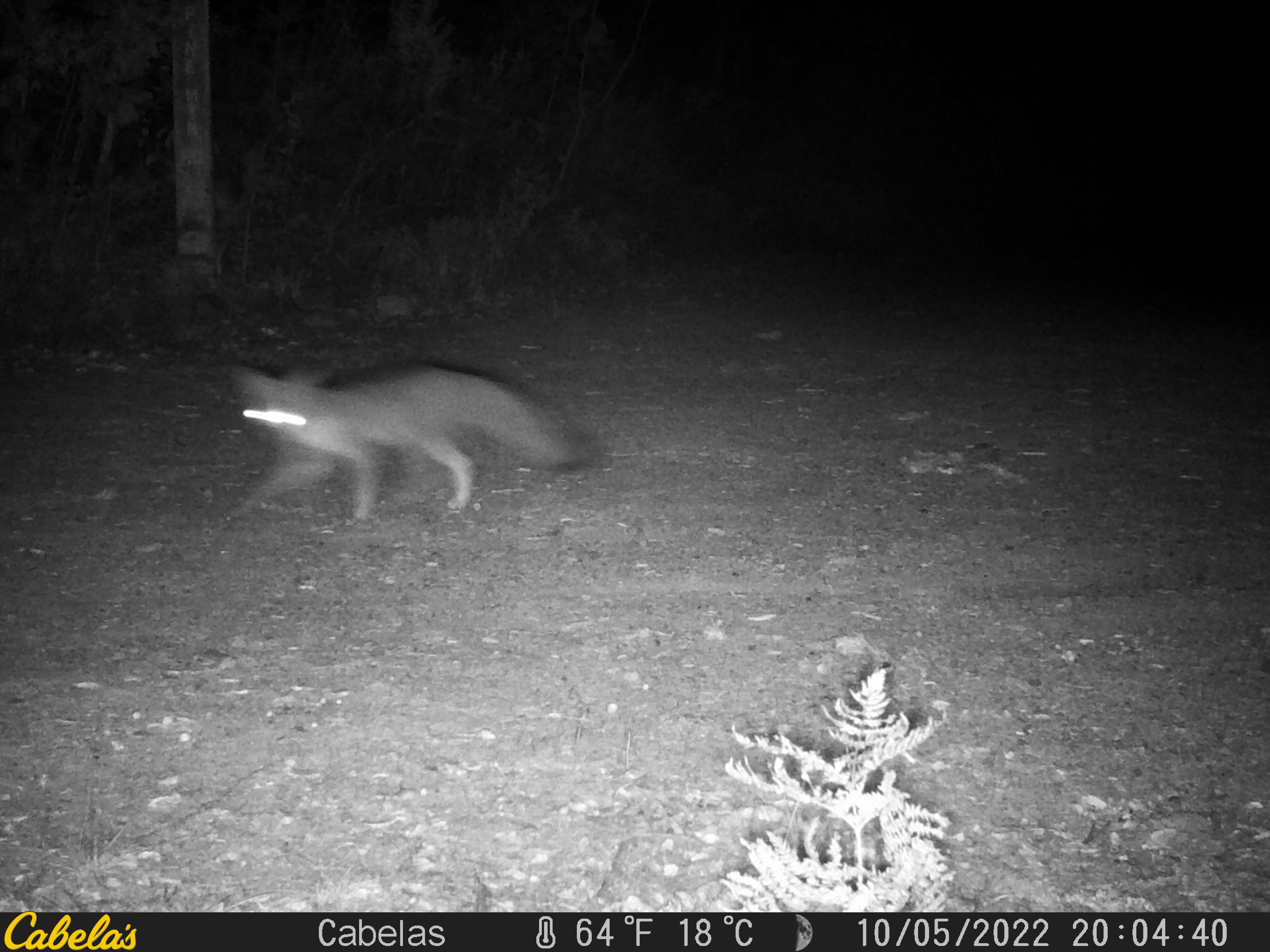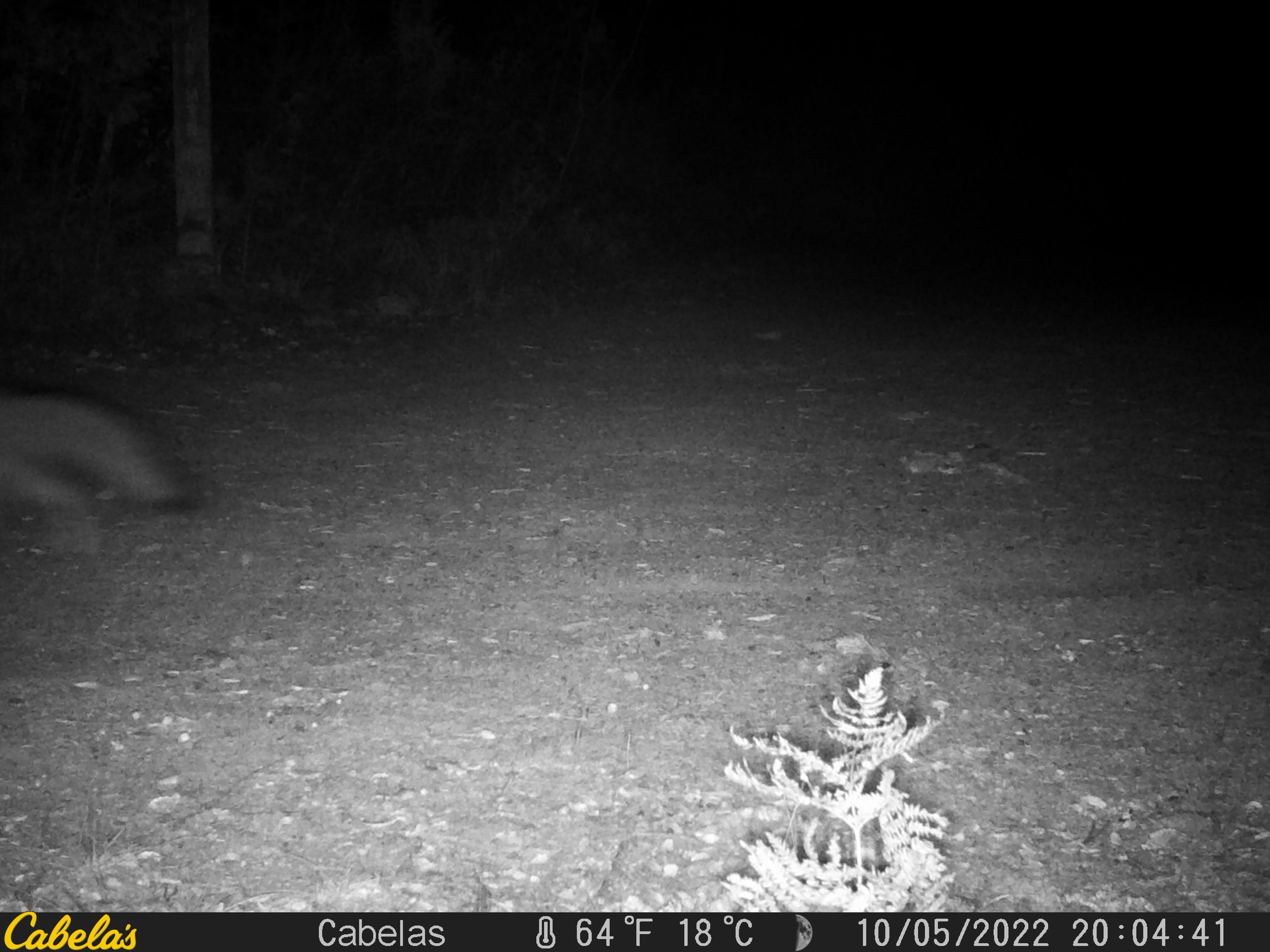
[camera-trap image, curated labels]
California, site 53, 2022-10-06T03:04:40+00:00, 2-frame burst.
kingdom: Animalia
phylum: Chordata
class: Mammalia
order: Carnivora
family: Canidae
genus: Urocyon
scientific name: Urocyon cinereoargenteus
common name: gray fox